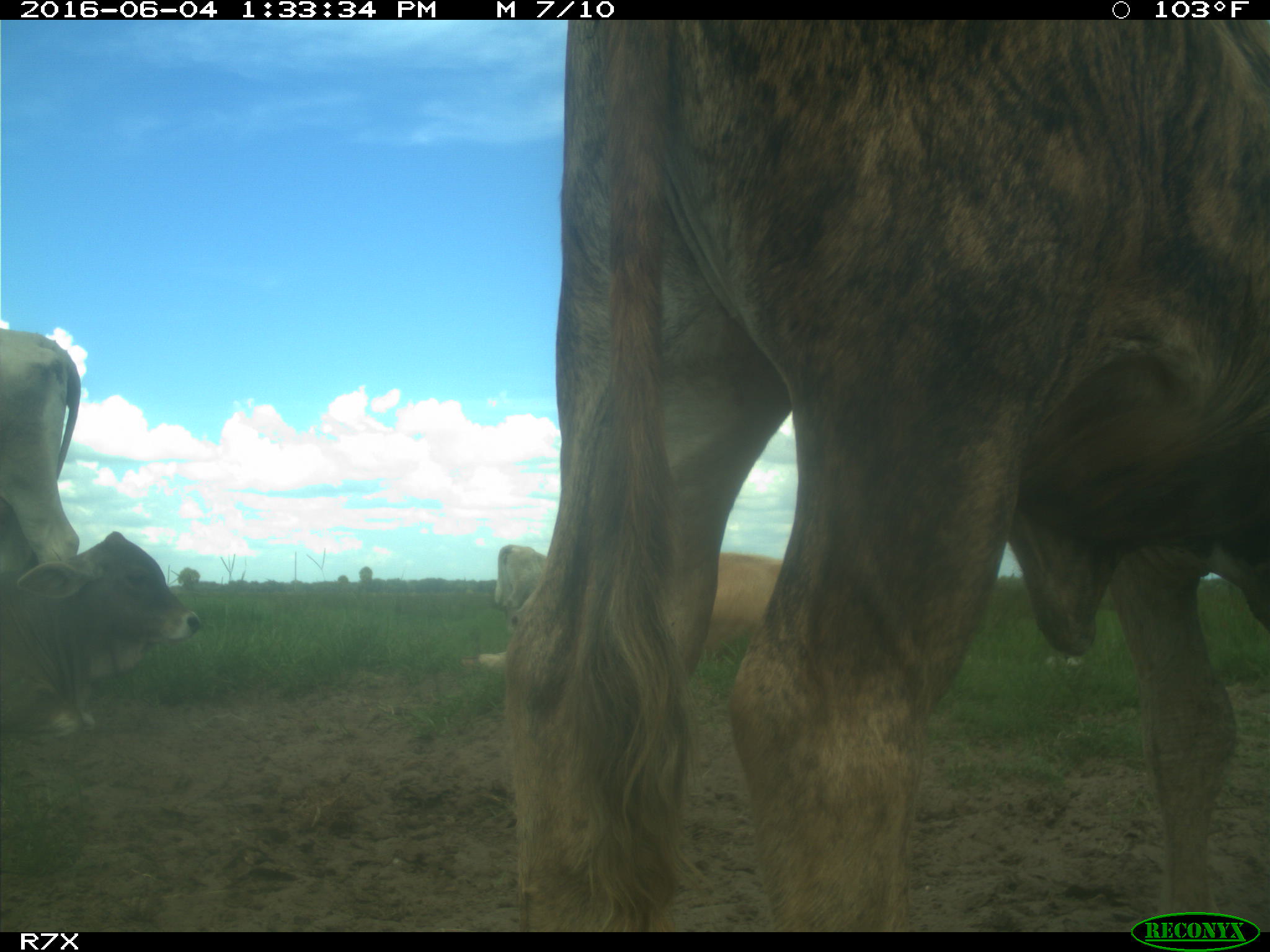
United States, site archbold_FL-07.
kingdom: Animalia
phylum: Chordata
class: Mammalia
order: Artiodactyla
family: Bovidae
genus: Bos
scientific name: Bos taurus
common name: domestic cow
Bos taurus (domestic cow).